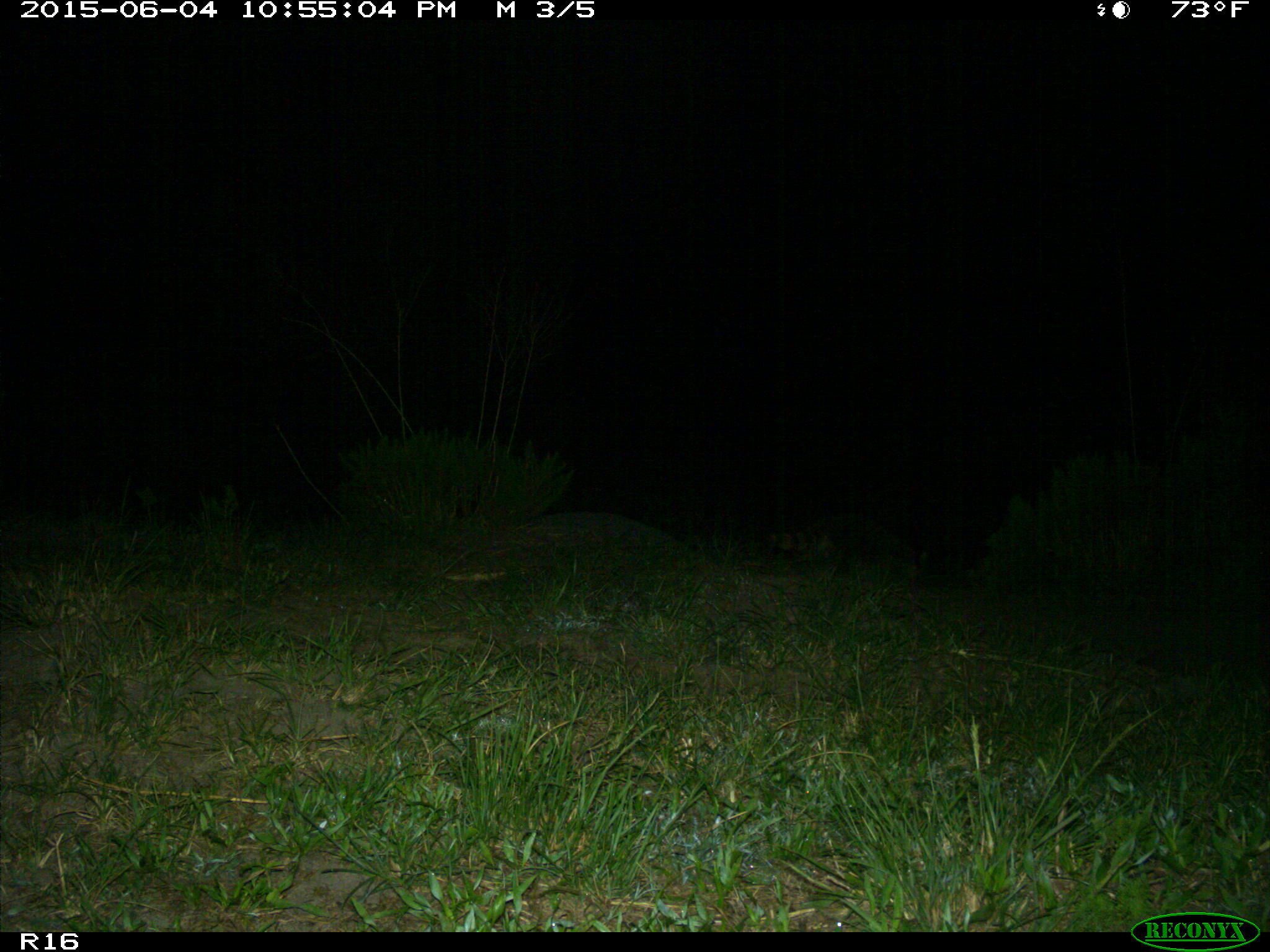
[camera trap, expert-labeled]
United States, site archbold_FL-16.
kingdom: Animalia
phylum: Chordata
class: Mammalia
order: Carnivora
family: Procyonidae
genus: Procyon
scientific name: Procyon lotor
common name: common raccoon